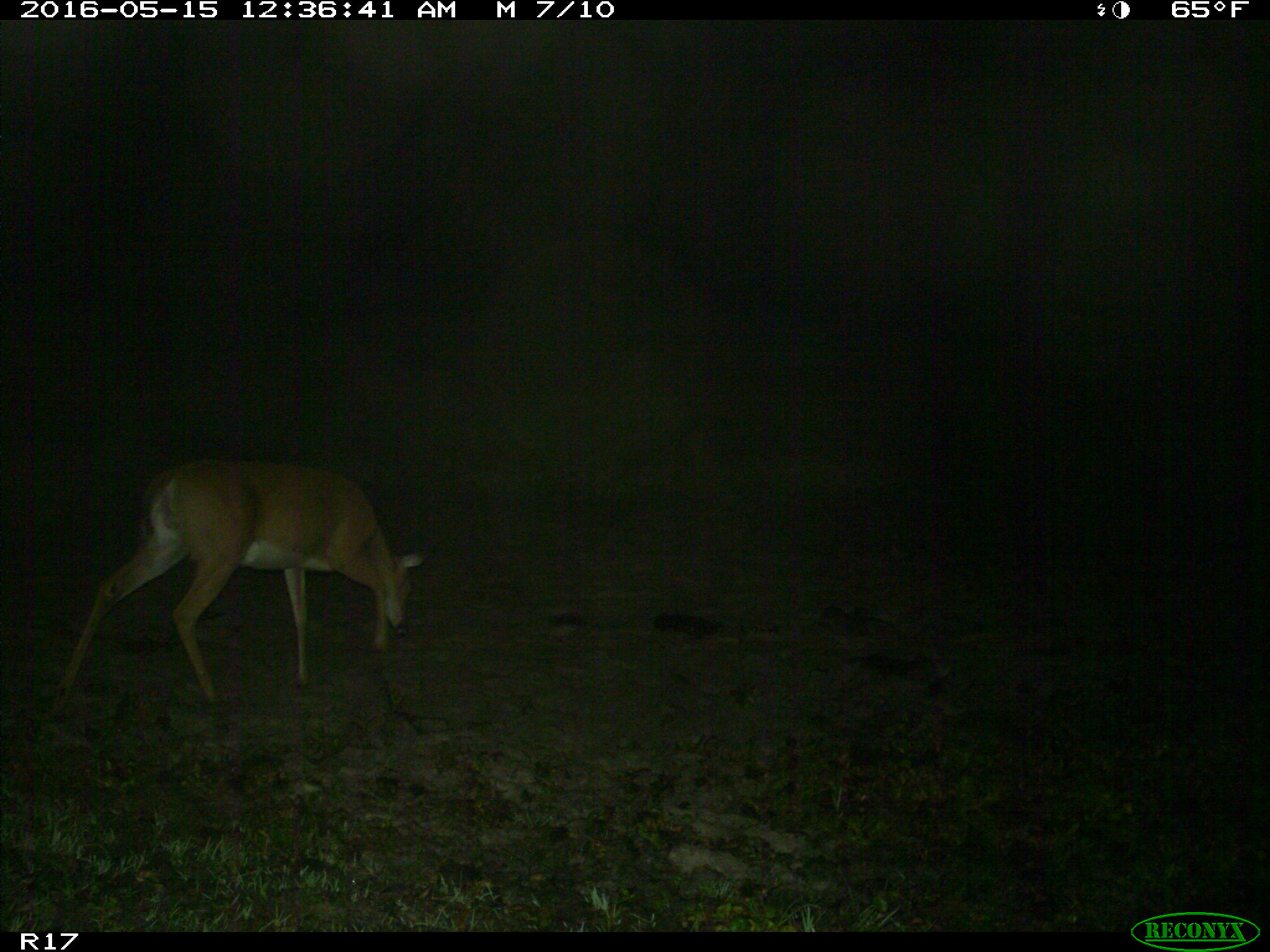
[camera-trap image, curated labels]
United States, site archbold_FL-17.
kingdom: Animalia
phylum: Chordata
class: Mammalia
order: Artiodactyla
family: Cervidae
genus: Odocoileus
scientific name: Odocoileus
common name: deer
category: unidentified deer